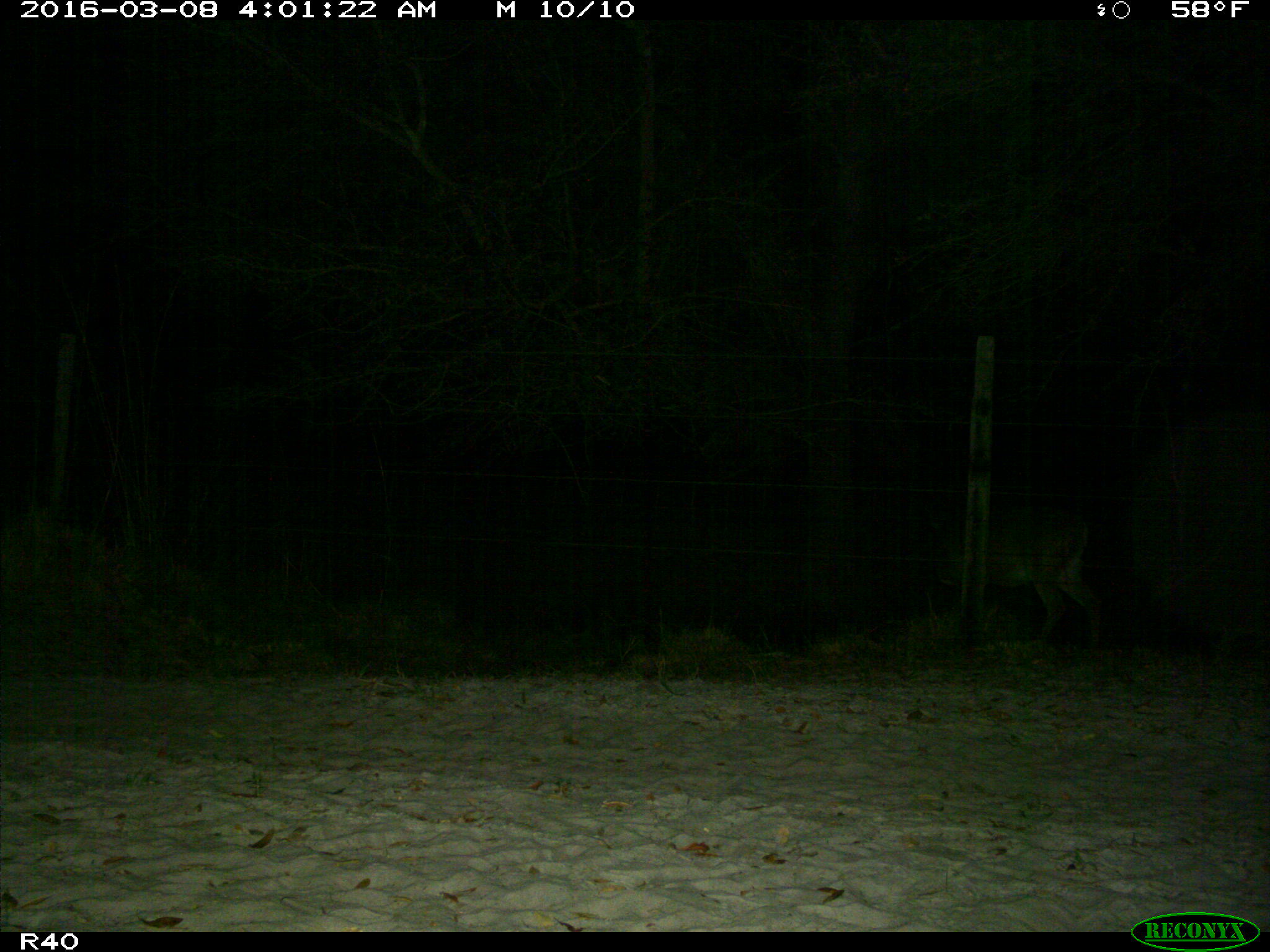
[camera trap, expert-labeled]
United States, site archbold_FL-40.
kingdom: Animalia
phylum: Chordata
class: Mammalia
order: Artiodactyla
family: Cervidae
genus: Odocoileus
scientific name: Odocoileus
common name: deer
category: unidentified deer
Unidentified deer (deer) (Odocoileus).